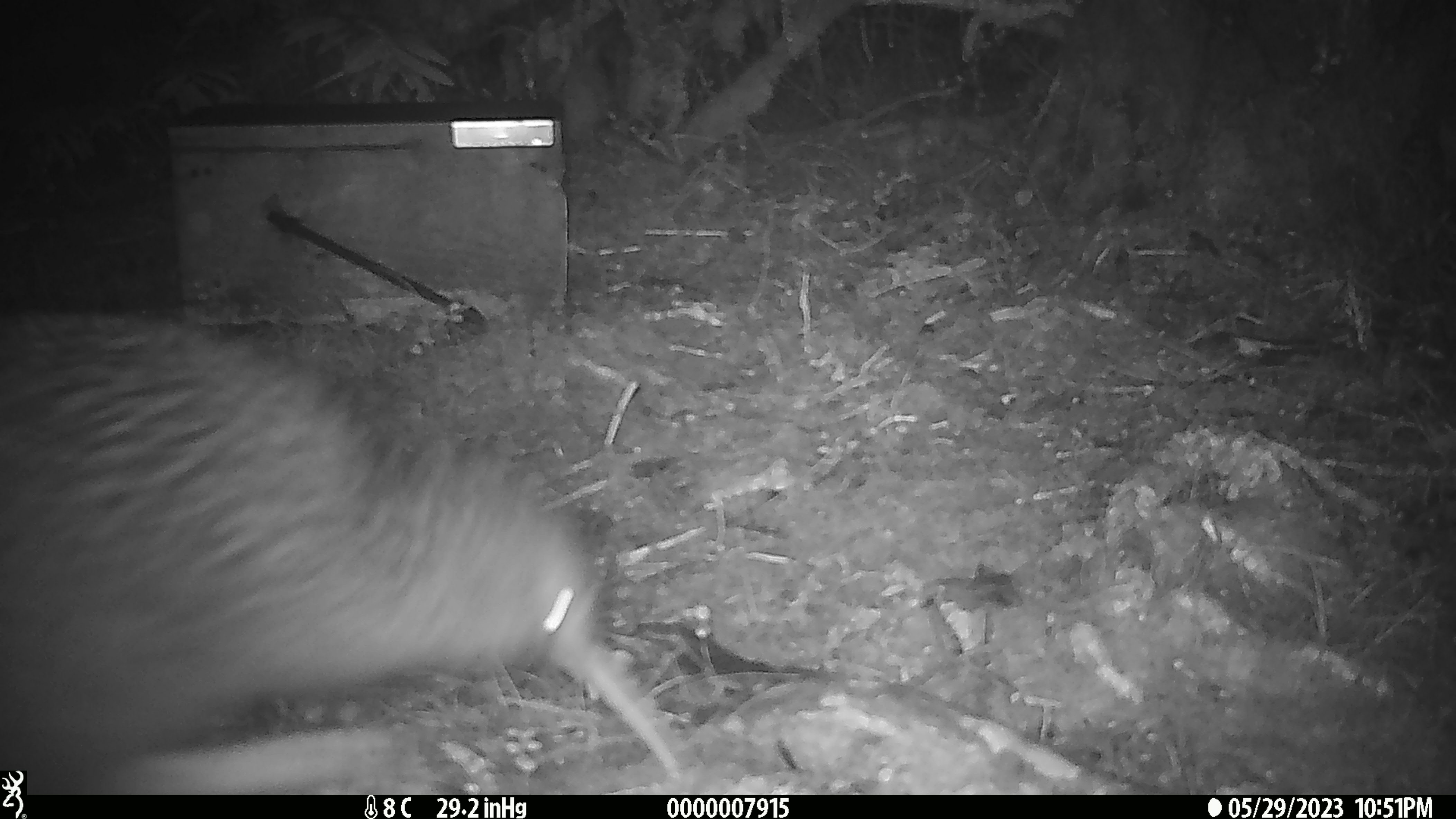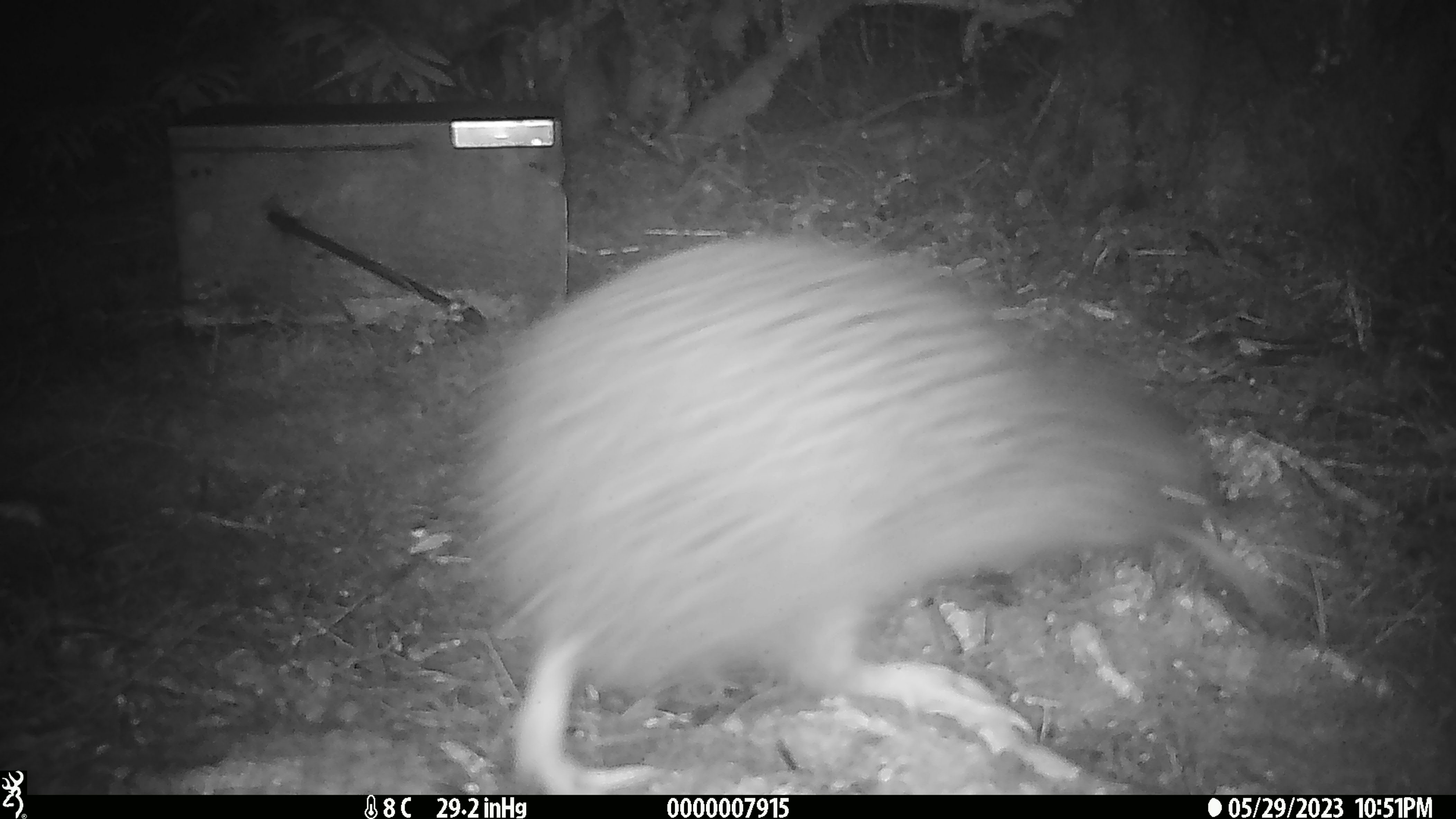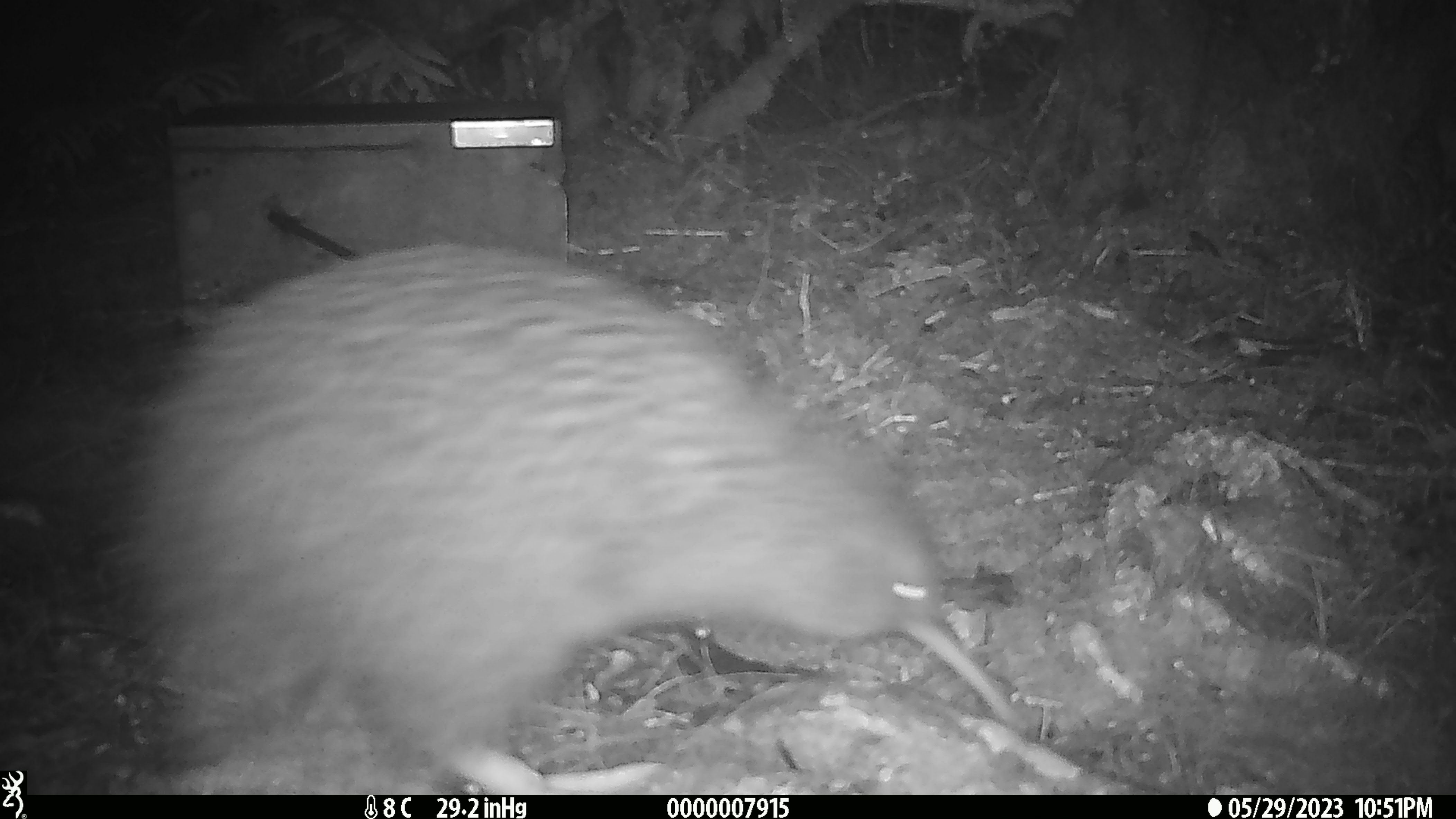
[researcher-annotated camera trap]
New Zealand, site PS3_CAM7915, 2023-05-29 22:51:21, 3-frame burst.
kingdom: Animalia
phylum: Chordata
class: Aves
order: Apterygiformes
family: Apterygidae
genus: Apteryx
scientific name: Apteryx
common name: kiwi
Kiwi (Apteryx).